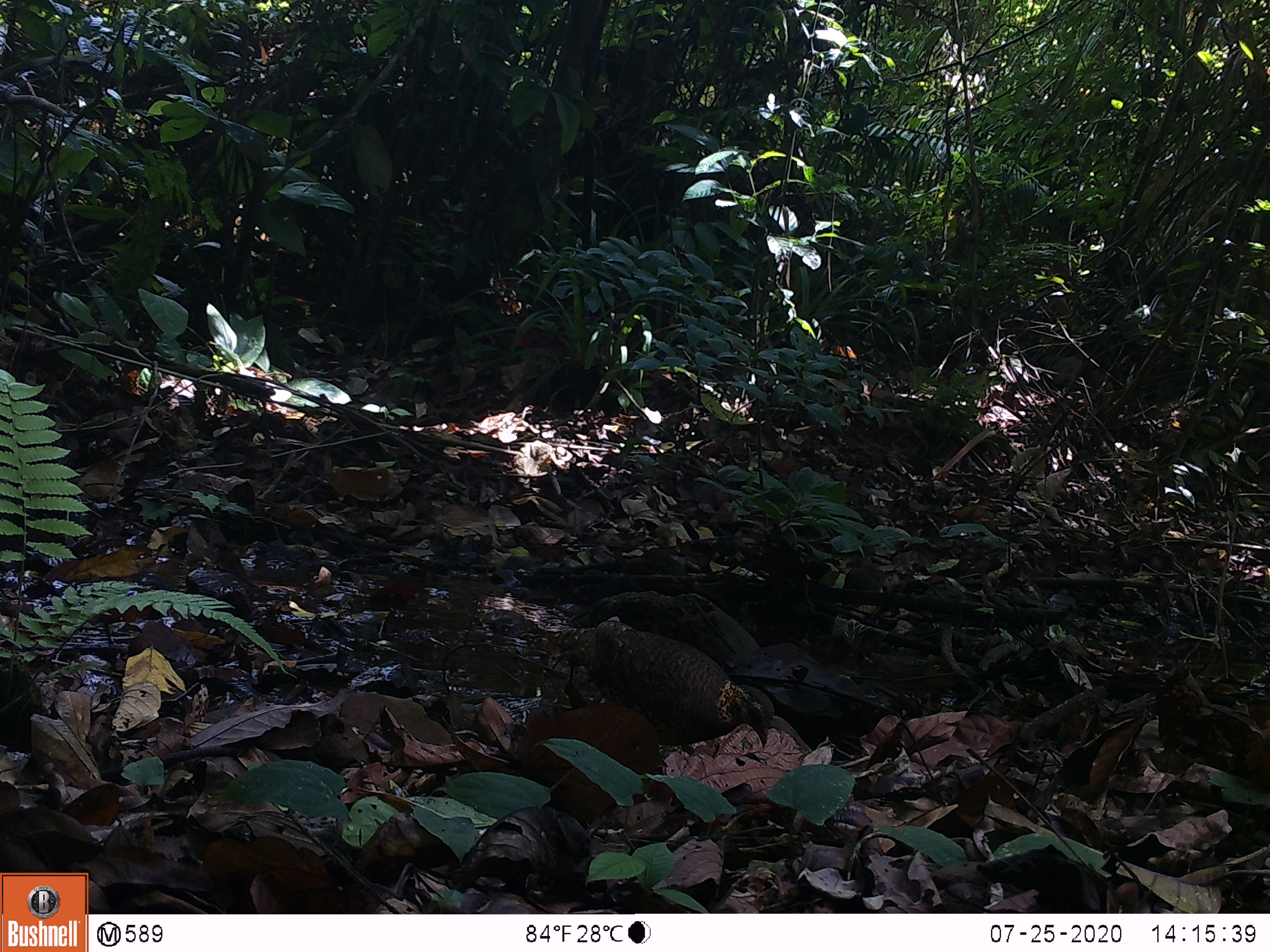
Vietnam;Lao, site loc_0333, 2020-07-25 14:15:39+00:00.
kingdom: Animalia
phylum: Chordata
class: Aves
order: Galliformes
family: Phasianidae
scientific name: Phasianidae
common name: partridge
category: unidentified partridge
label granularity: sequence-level